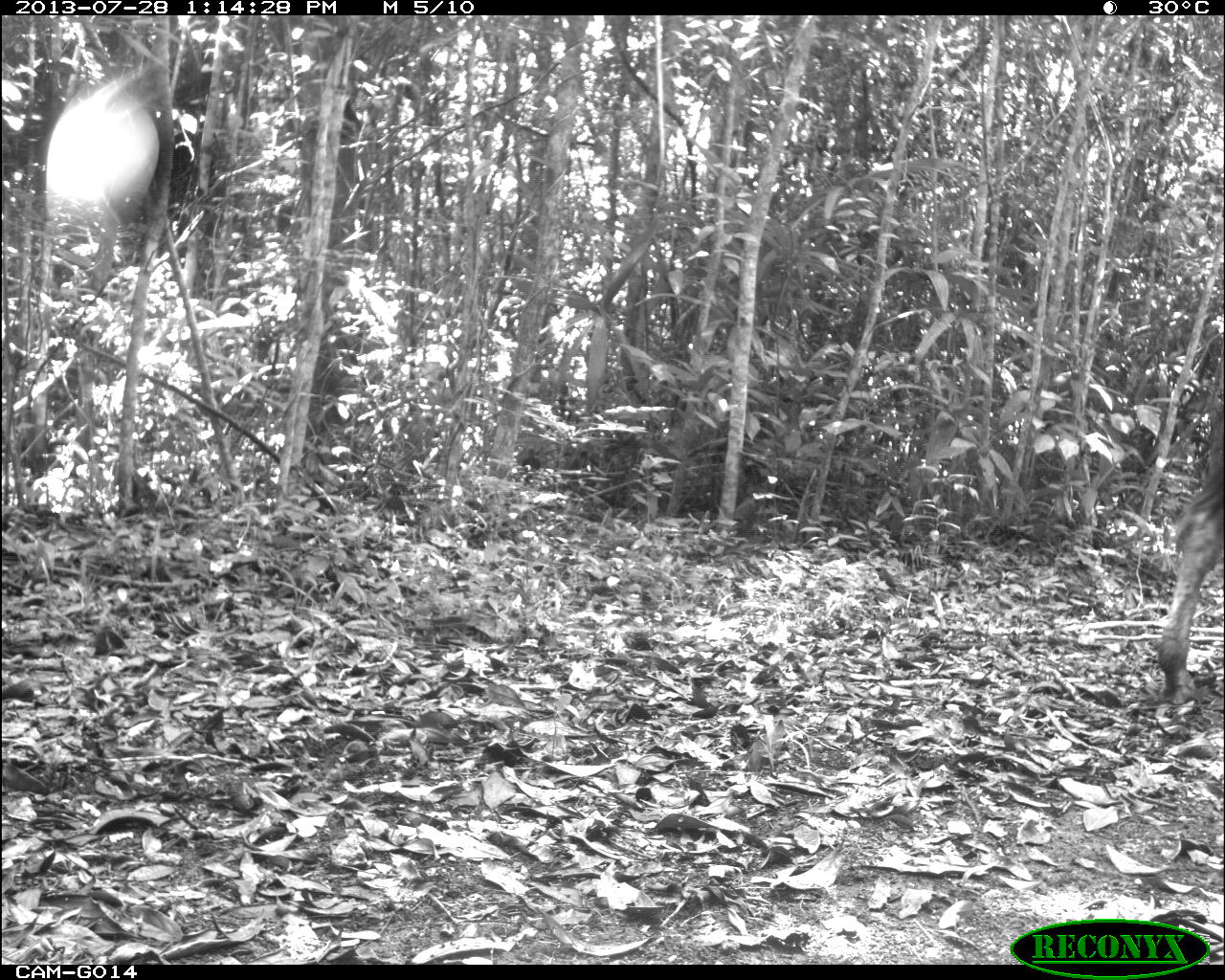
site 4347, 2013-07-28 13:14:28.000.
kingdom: Animalia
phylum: Chordata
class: Mammalia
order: Perissodactyla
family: Equidae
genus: Equus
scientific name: Equus ferus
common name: wild horse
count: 2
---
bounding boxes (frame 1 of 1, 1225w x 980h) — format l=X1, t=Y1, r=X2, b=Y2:
equus ferus: l=1158, t=374, r=1225, b=705